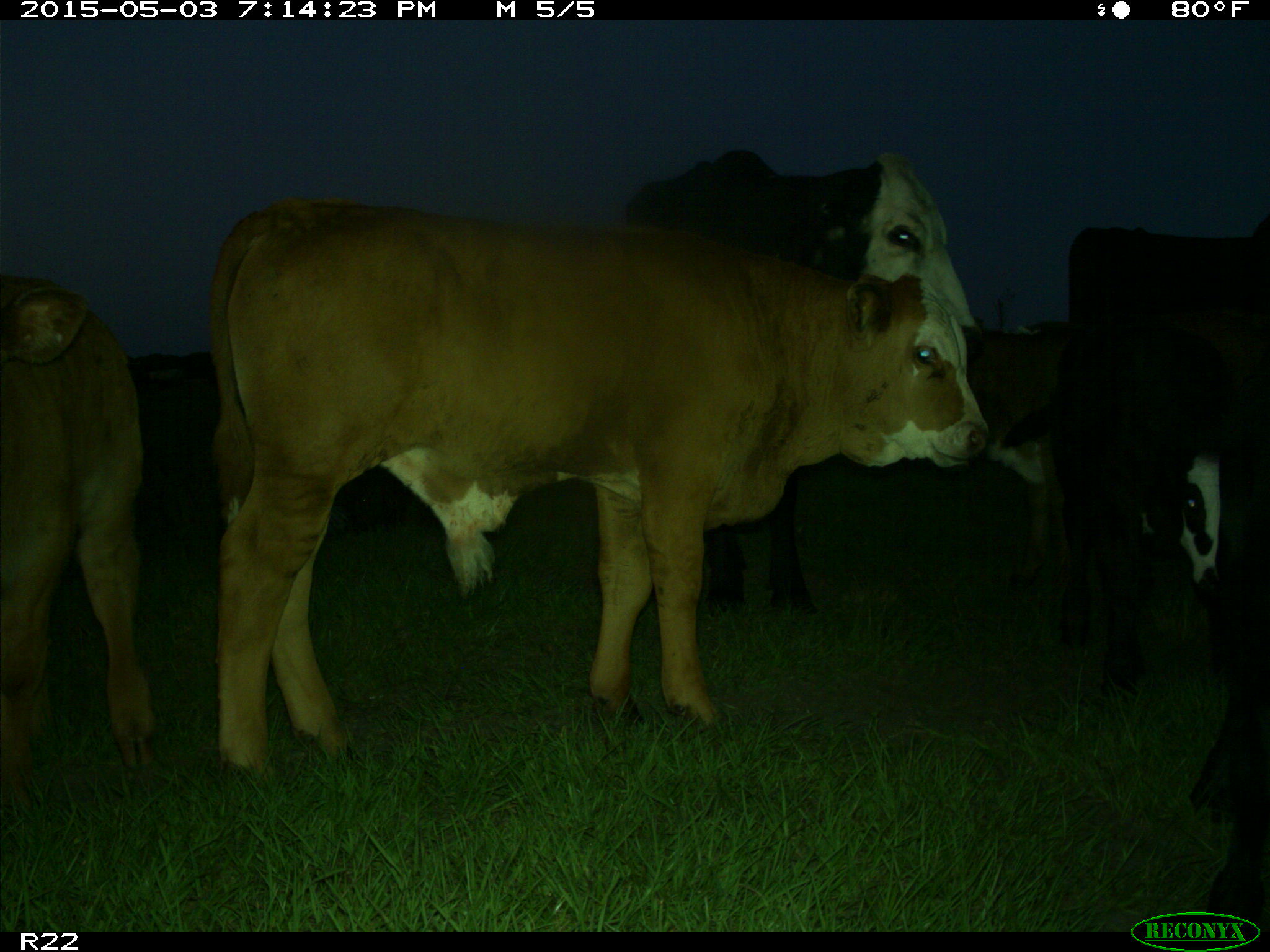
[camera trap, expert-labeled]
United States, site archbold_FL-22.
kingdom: Animalia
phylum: Chordata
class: Mammalia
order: Artiodactyla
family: Bovidae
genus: Bos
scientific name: Bos taurus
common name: domestic cow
Bos taurus (domestic cow).